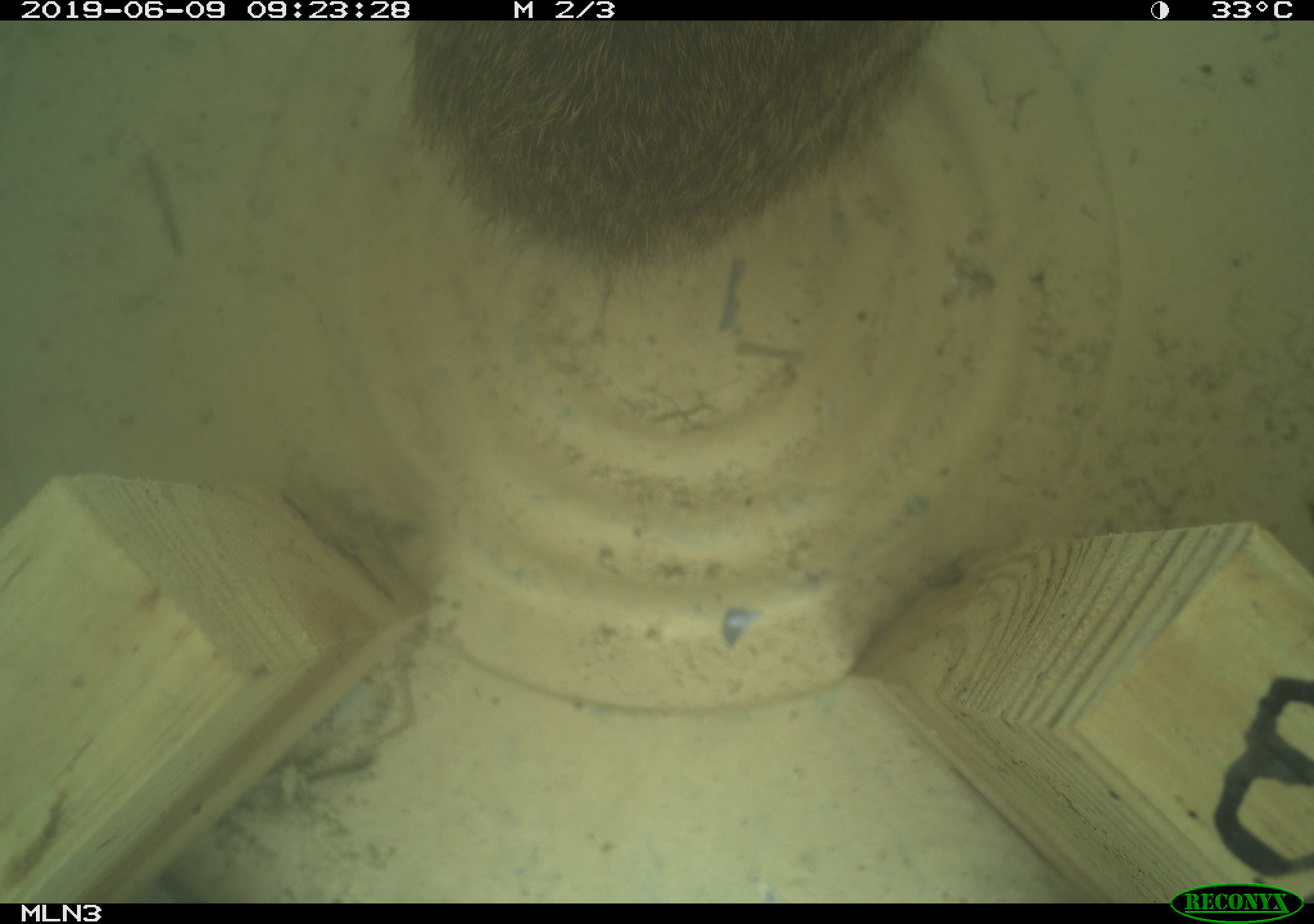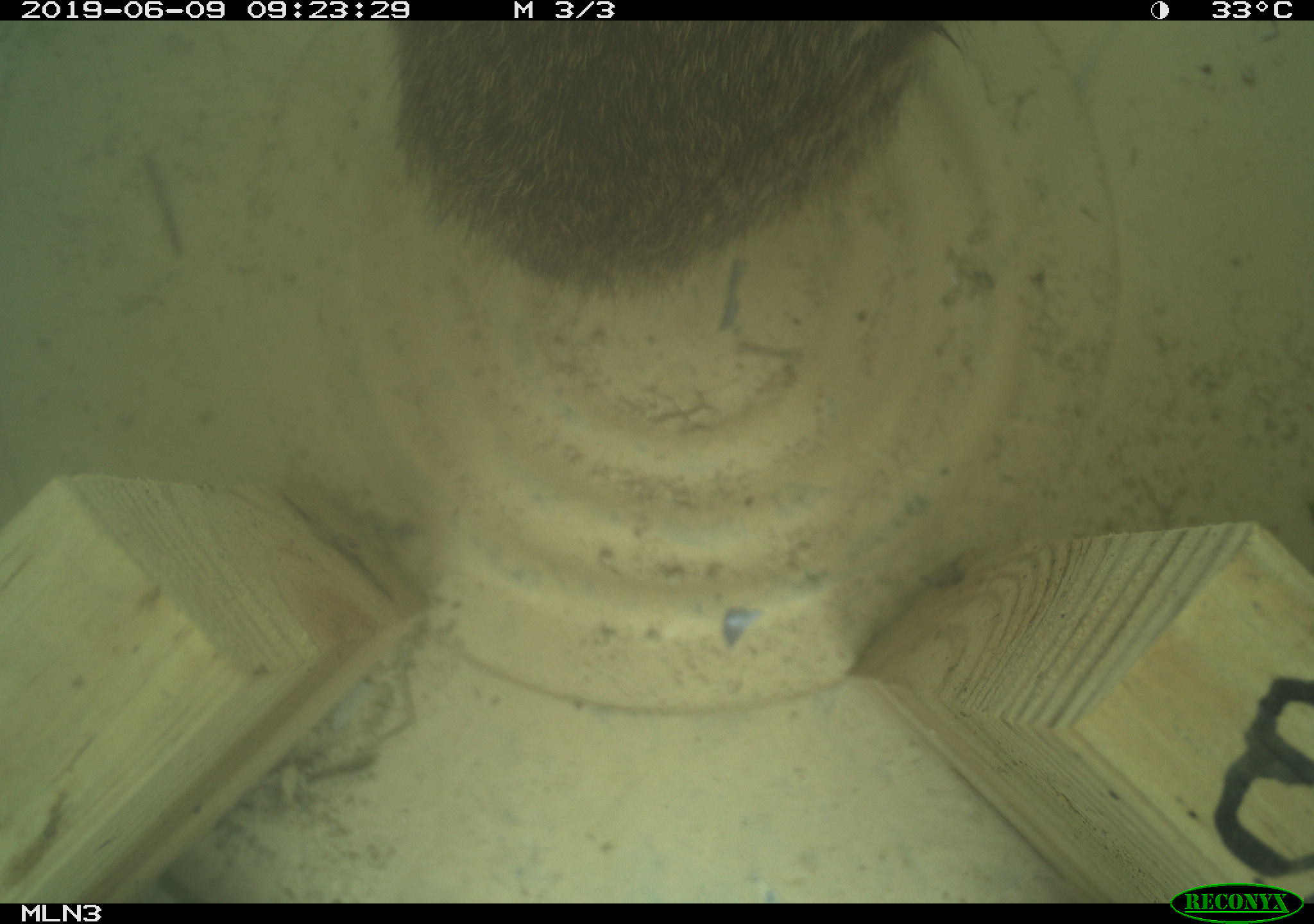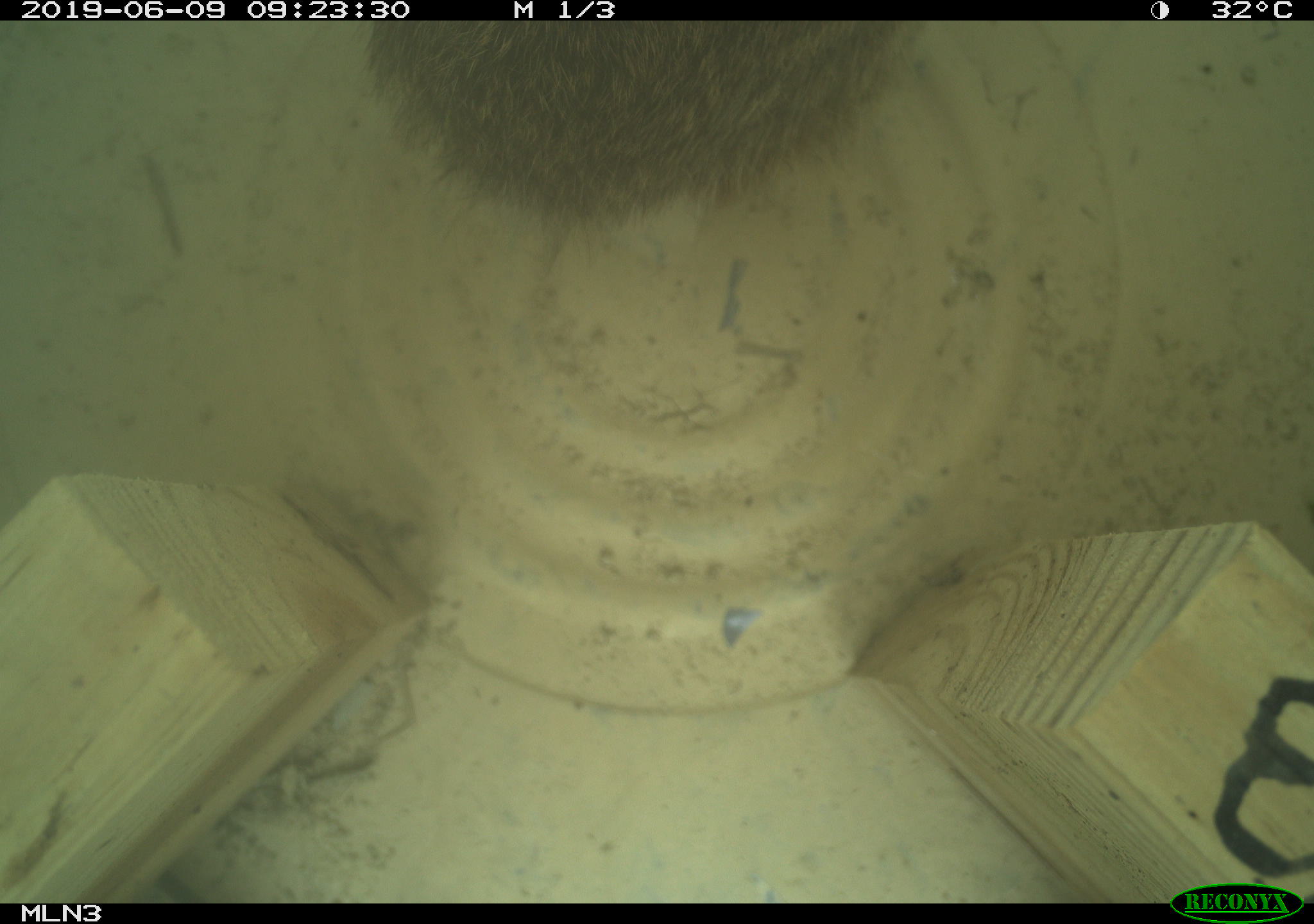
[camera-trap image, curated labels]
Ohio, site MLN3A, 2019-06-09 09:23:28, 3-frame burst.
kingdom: Animalia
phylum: Chordata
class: Mammalia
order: Lagomorpha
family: Leporidae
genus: Sylvilagus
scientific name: Sylvilagus floridanus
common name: eastern cottontail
Eastern cottontail (Sylvilagus floridanus).